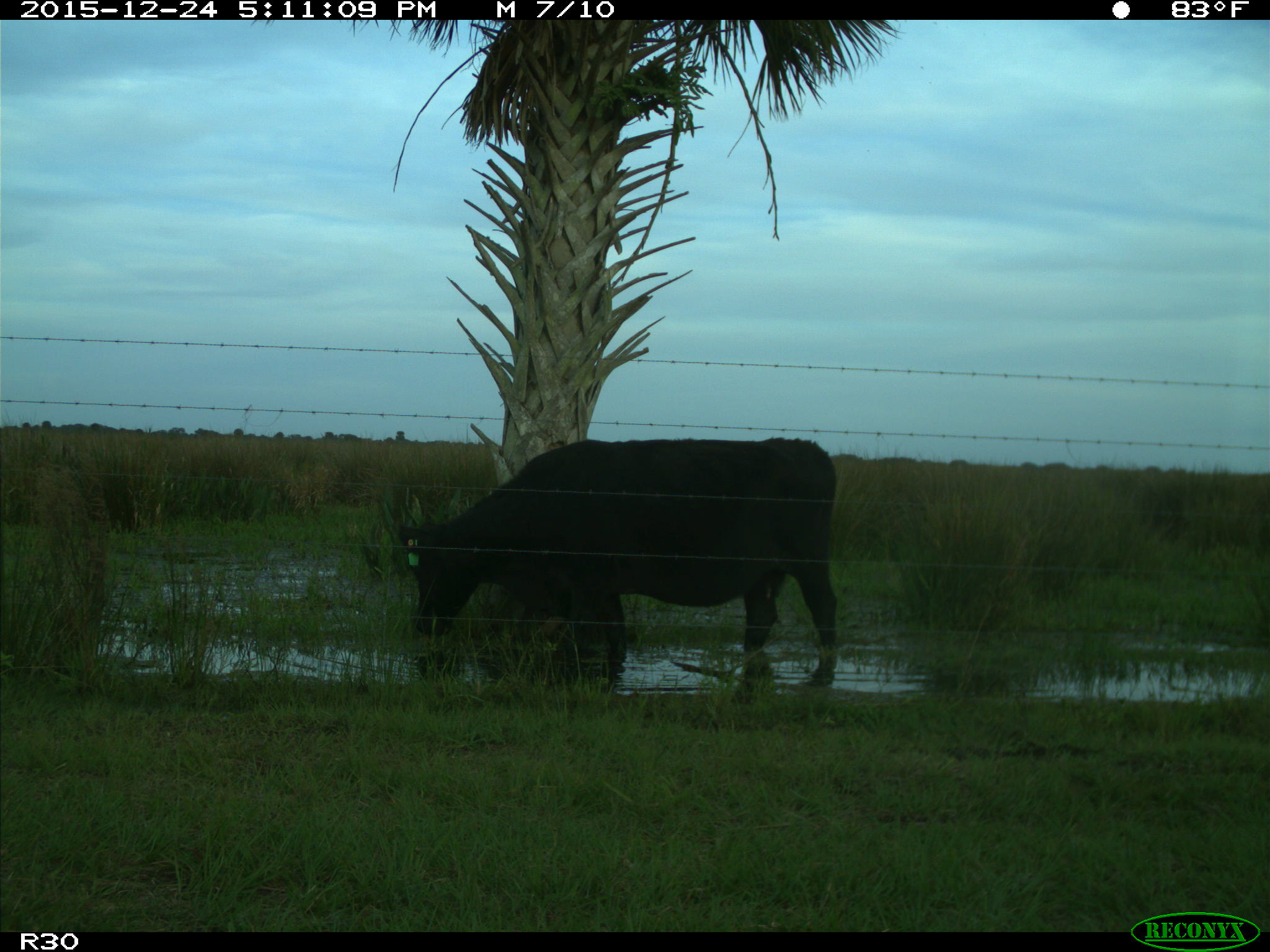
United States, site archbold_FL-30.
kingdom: Animalia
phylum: Chordata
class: Mammalia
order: Artiodactyla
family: Bovidae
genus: Bos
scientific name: Bos taurus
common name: domestic cow